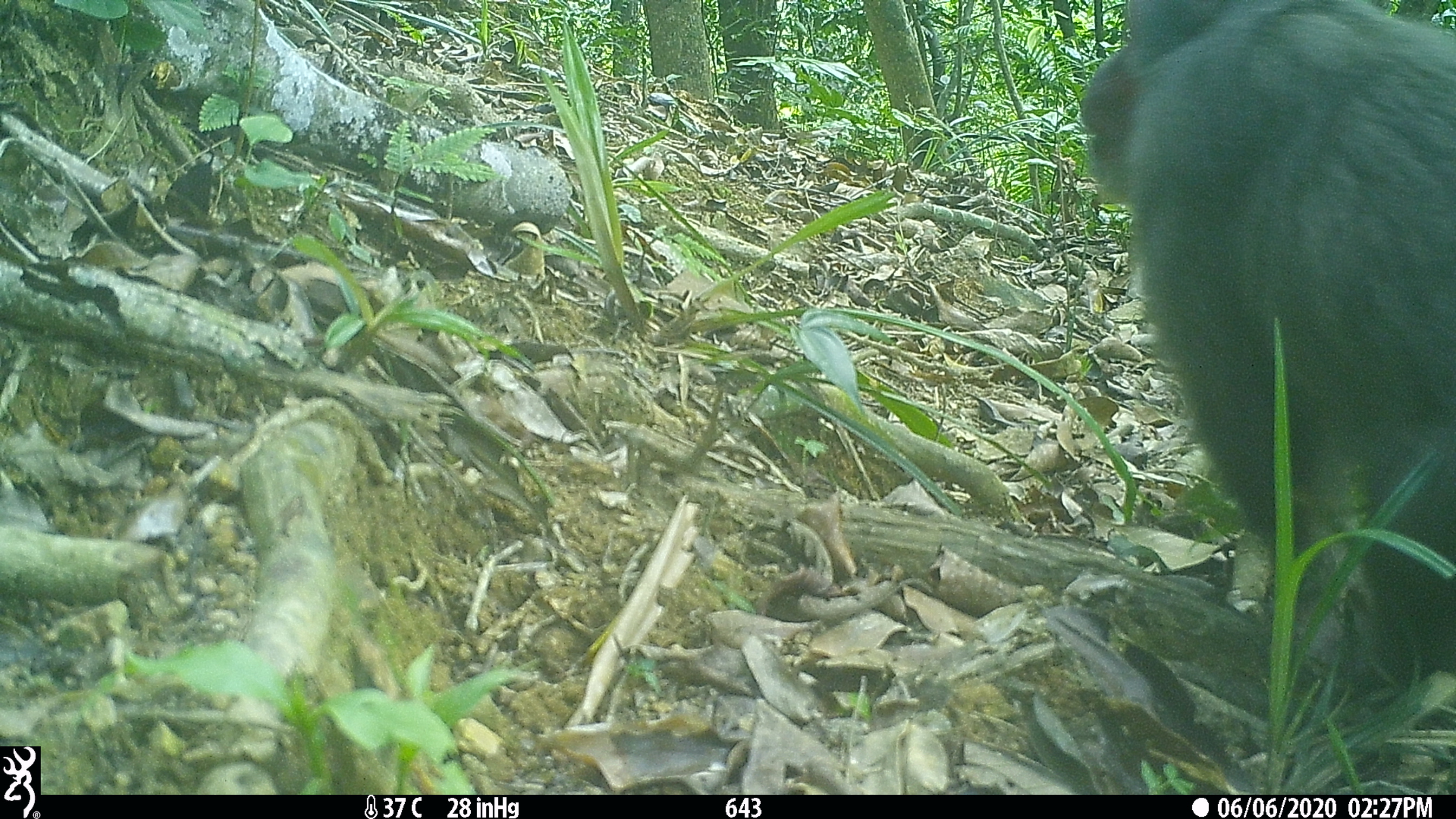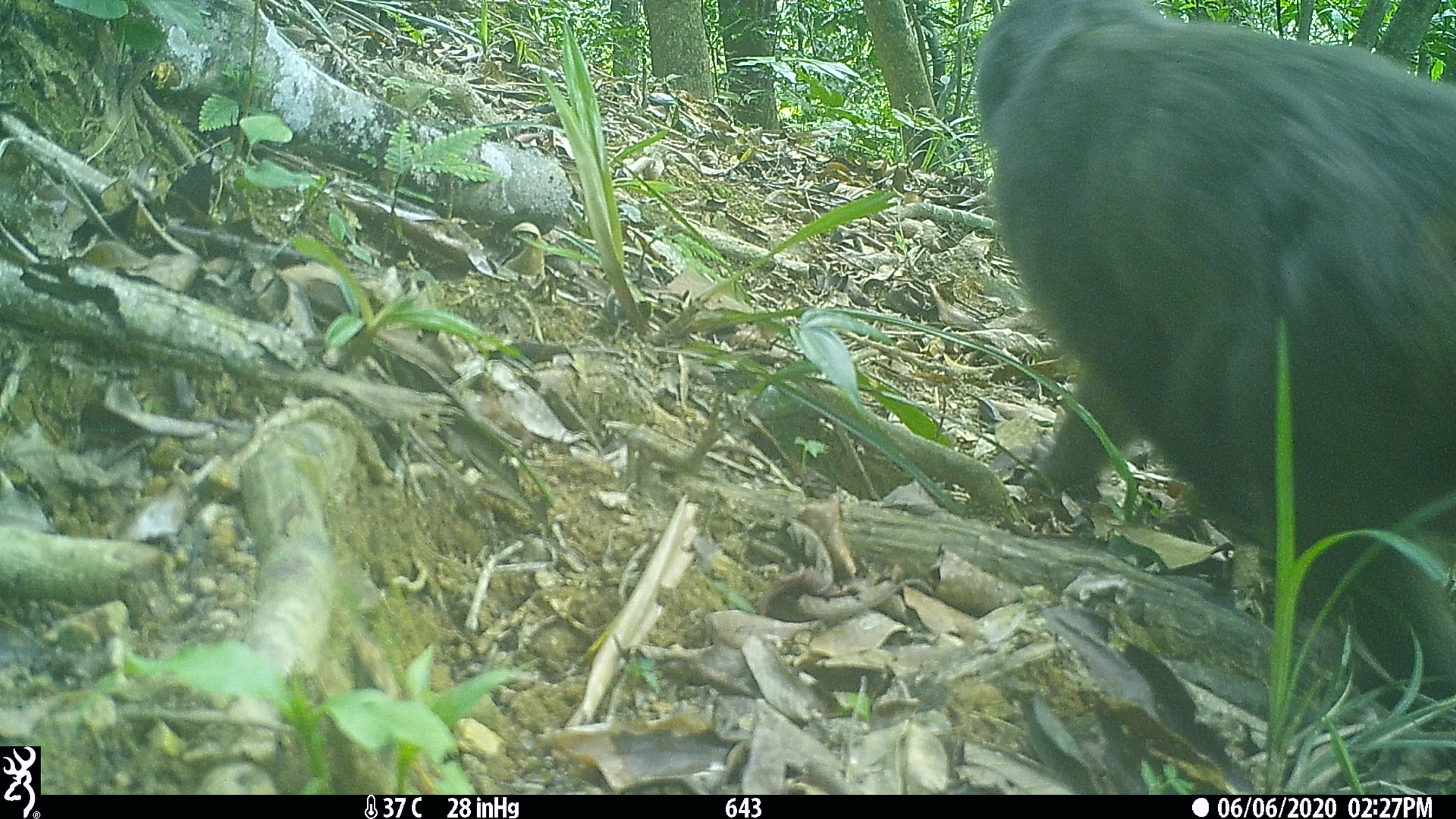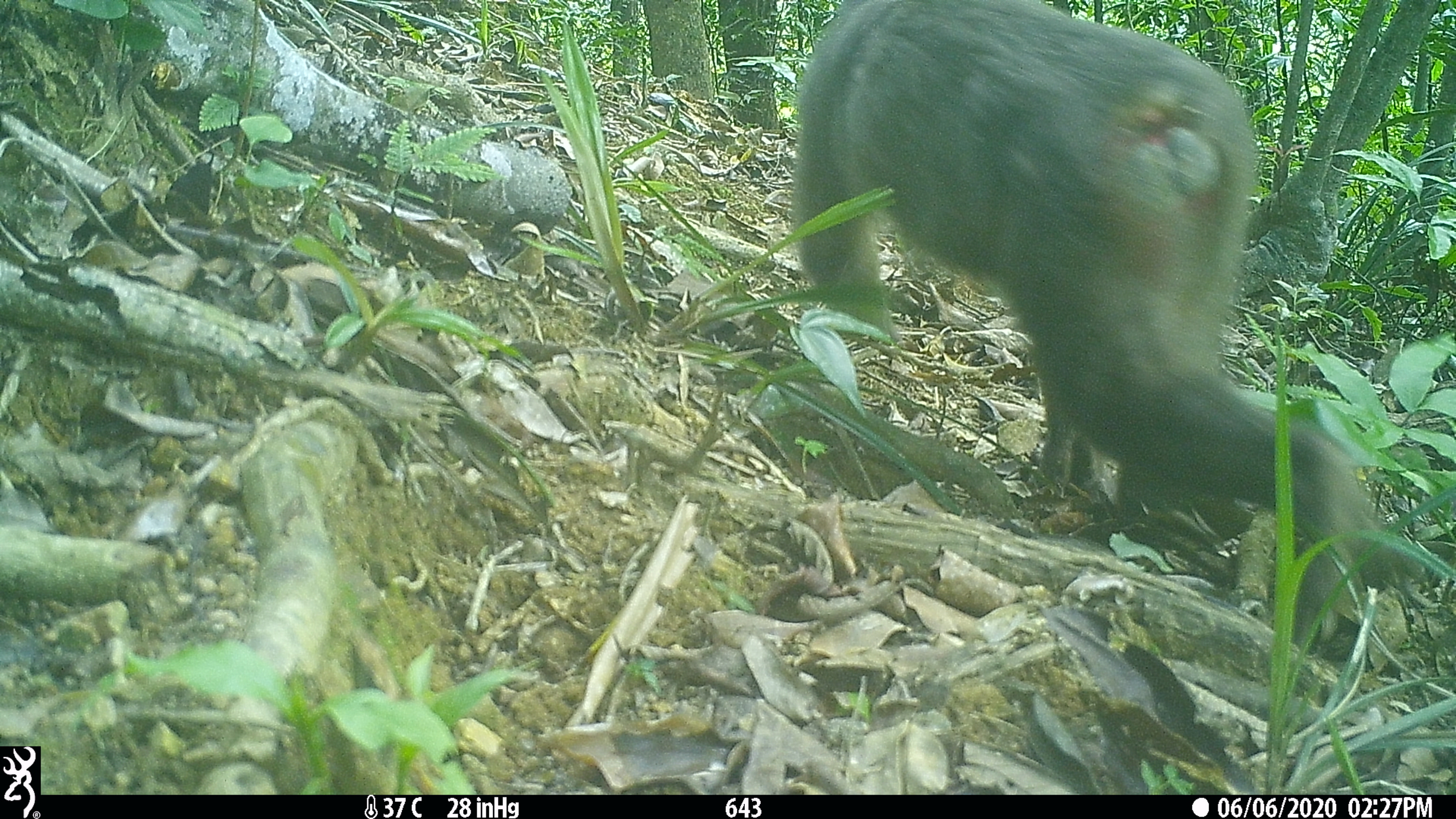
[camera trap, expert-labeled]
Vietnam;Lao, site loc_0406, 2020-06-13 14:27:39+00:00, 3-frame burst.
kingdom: Animalia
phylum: Chordata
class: Mammalia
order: Primates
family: Cercopithecidae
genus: Macaca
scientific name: Macaca arctoides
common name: stump-tailed macaque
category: stump tailed macaque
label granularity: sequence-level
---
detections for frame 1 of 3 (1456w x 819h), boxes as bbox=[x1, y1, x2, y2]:
stump tailed macaque: bbox=[1080, 0, 1456, 669]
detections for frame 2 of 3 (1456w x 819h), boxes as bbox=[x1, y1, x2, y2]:
stump tailed macaque: bbox=[972, 0, 1454, 707]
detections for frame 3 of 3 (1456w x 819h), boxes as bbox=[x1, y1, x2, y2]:
stump tailed macaque: bbox=[787, 0, 1375, 650]